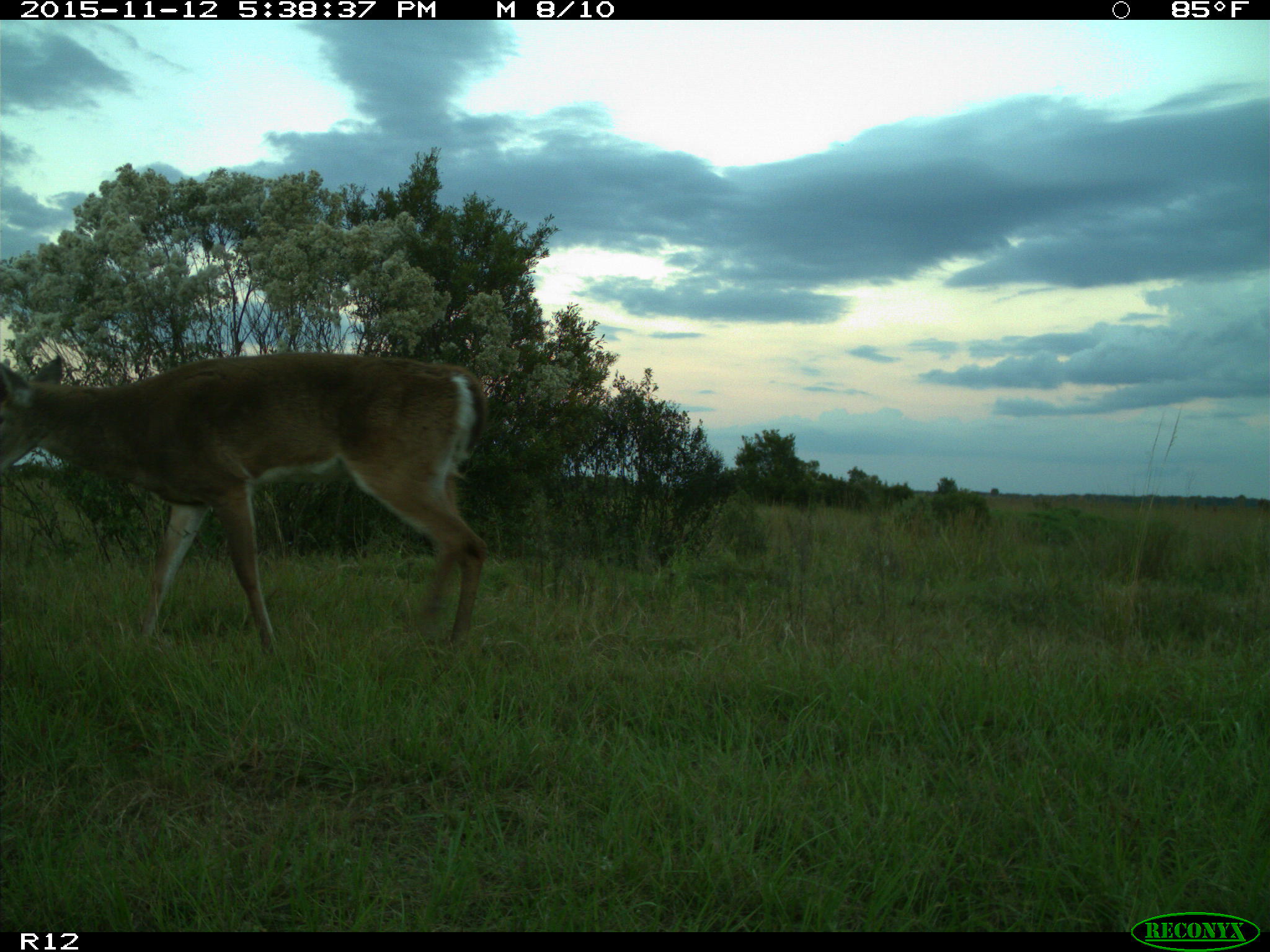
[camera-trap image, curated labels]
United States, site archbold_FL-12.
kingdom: Animalia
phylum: Chordata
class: Mammalia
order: Artiodactyla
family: Cervidae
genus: Odocoileus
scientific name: Odocoileus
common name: deer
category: unidentified deer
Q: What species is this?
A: Unidentified deer (deer) (Odocoileus).